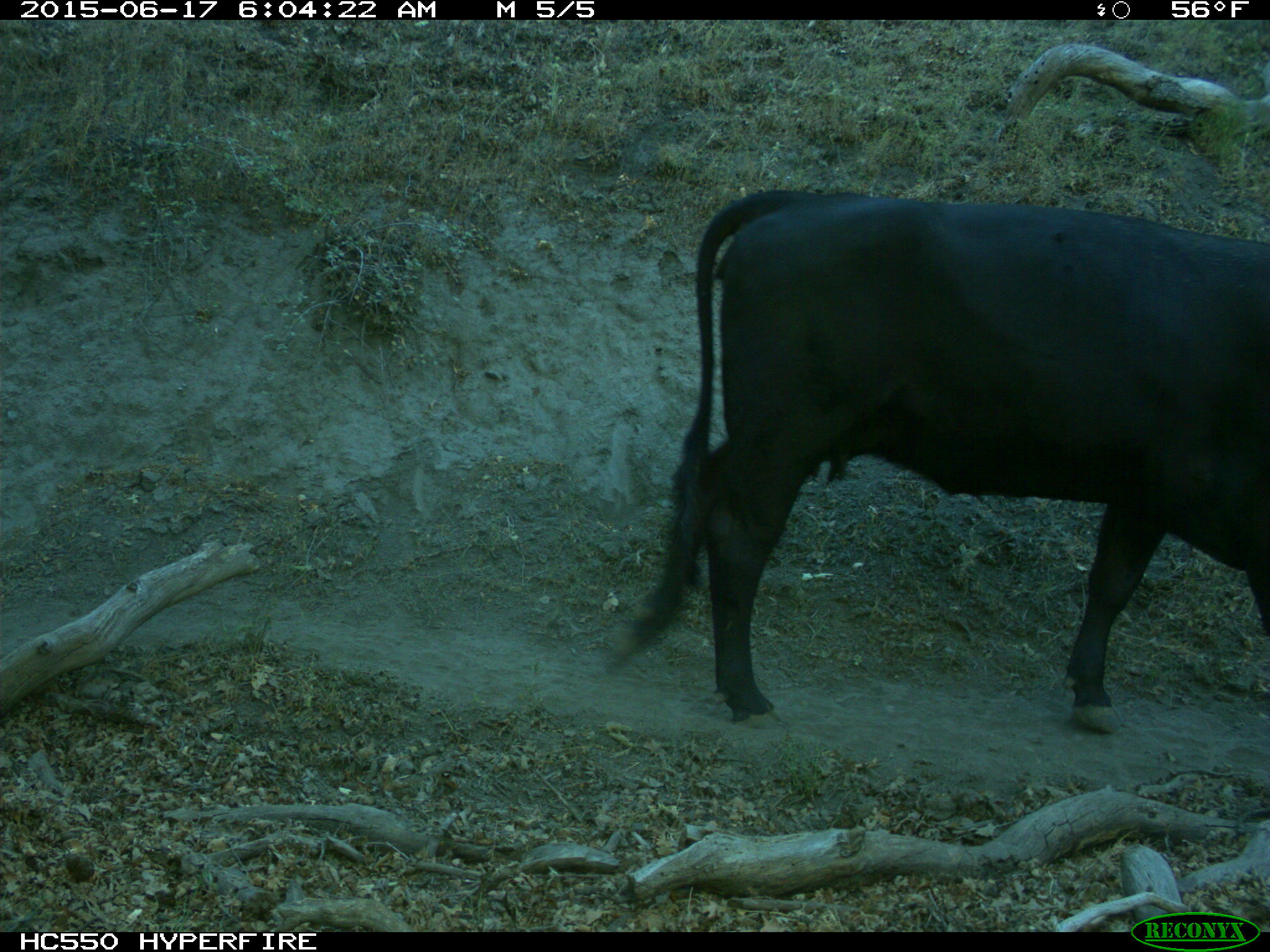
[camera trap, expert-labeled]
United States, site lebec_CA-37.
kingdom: Animalia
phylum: Chordata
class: Mammalia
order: Artiodactyla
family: Bovidae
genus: Bos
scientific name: Bos taurus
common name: domestic cow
Bos taurus (domestic cow).